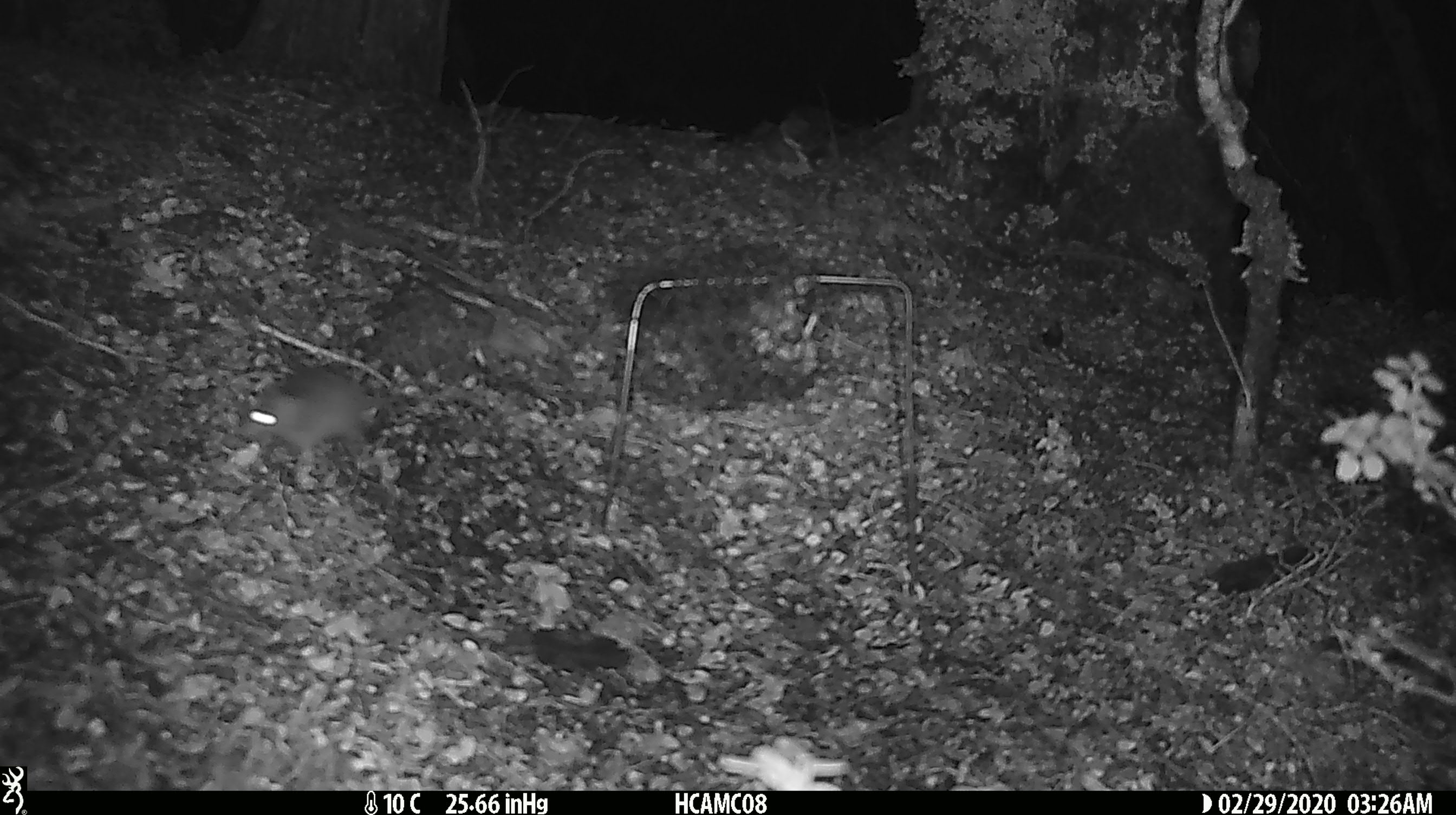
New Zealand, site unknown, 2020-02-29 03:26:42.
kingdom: Animalia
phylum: Chordata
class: Mammalia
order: Rodentia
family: Muridae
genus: Mus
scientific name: Mus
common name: mouse